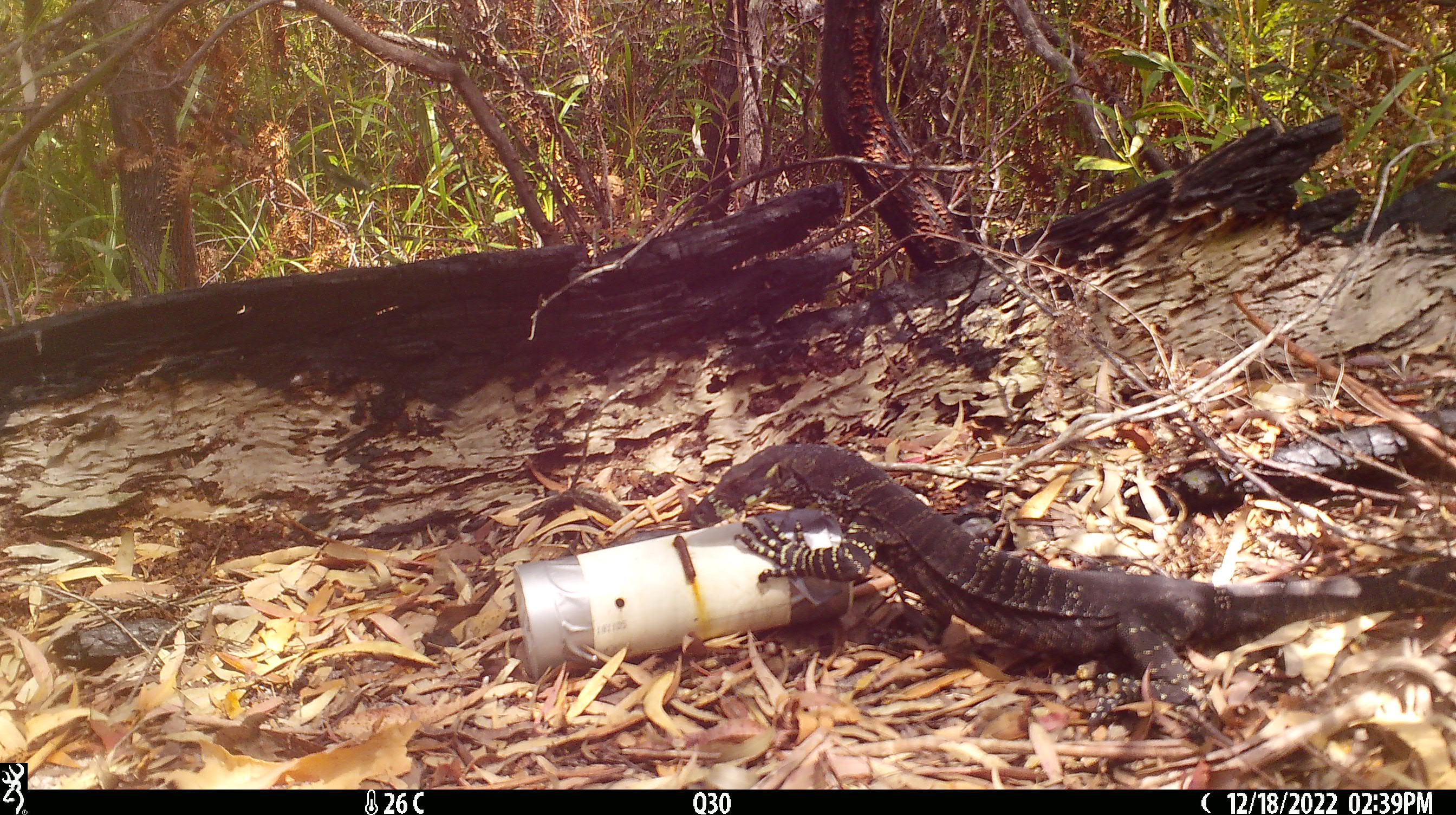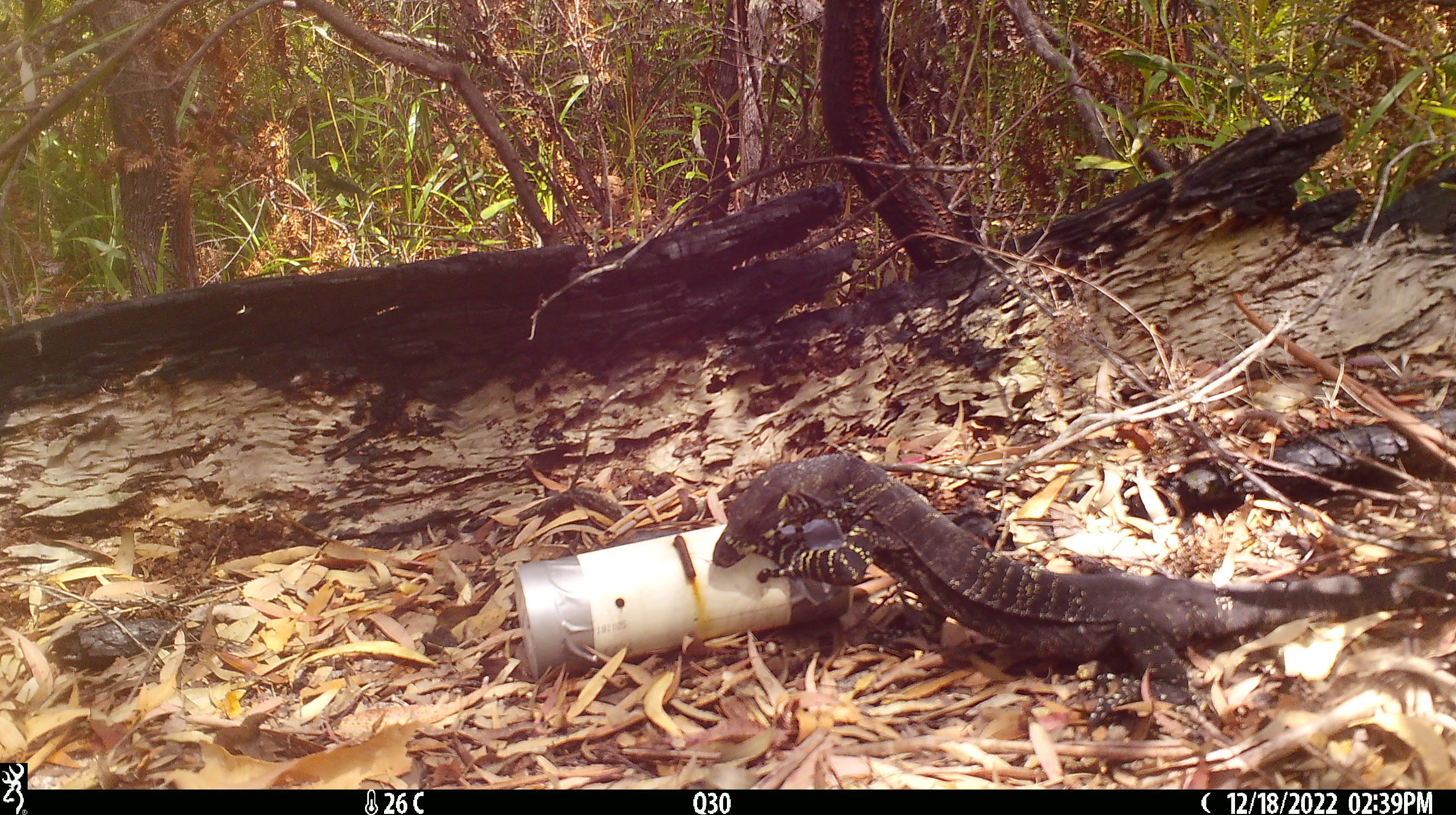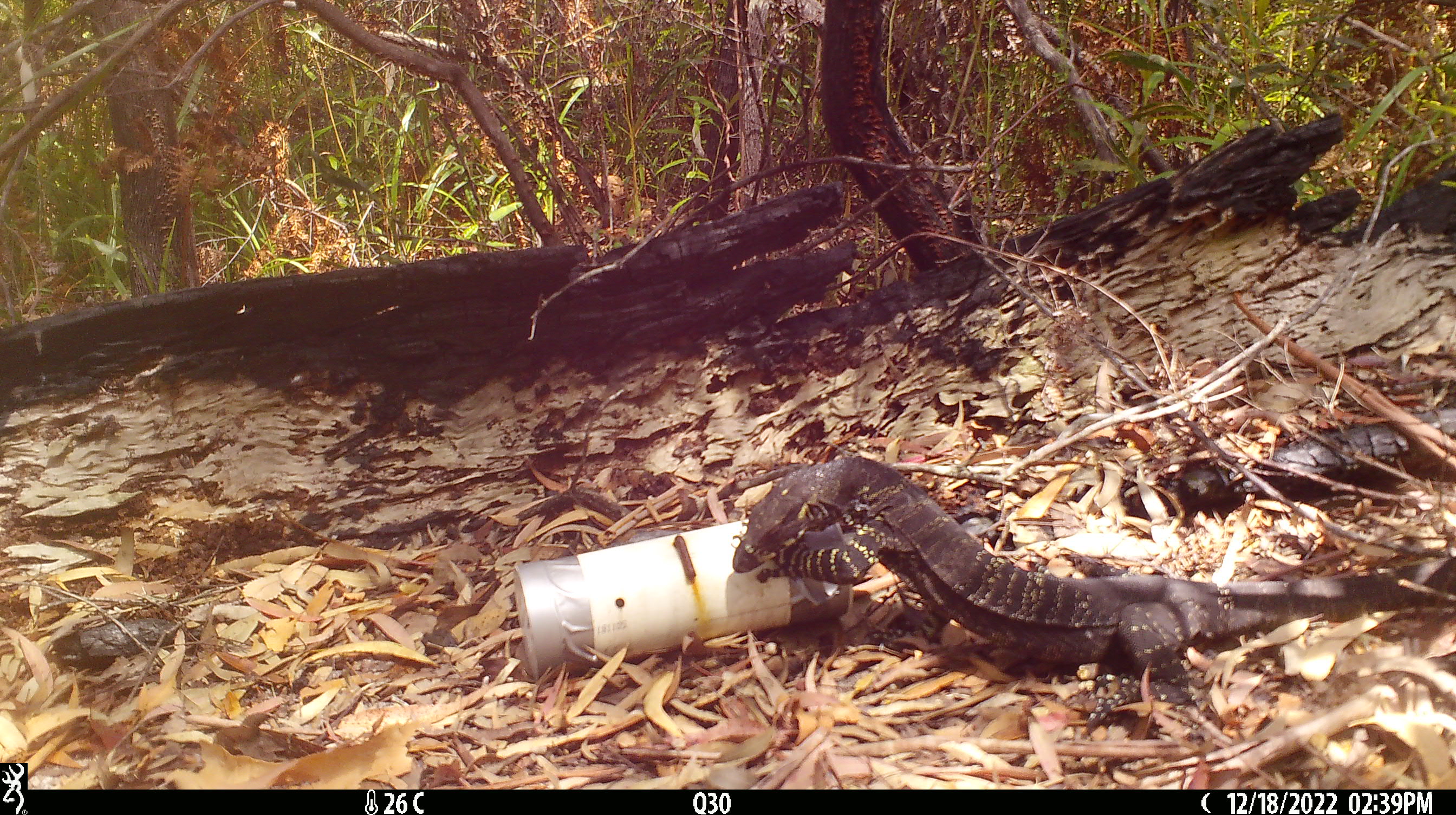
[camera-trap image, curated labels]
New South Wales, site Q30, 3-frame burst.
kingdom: Animalia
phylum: Chordata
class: Reptilia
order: Squamata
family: Varanidae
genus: Varanus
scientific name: Varanus varius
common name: lace monitor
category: goanna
Goanna (lace monitor) (Varanus varius).